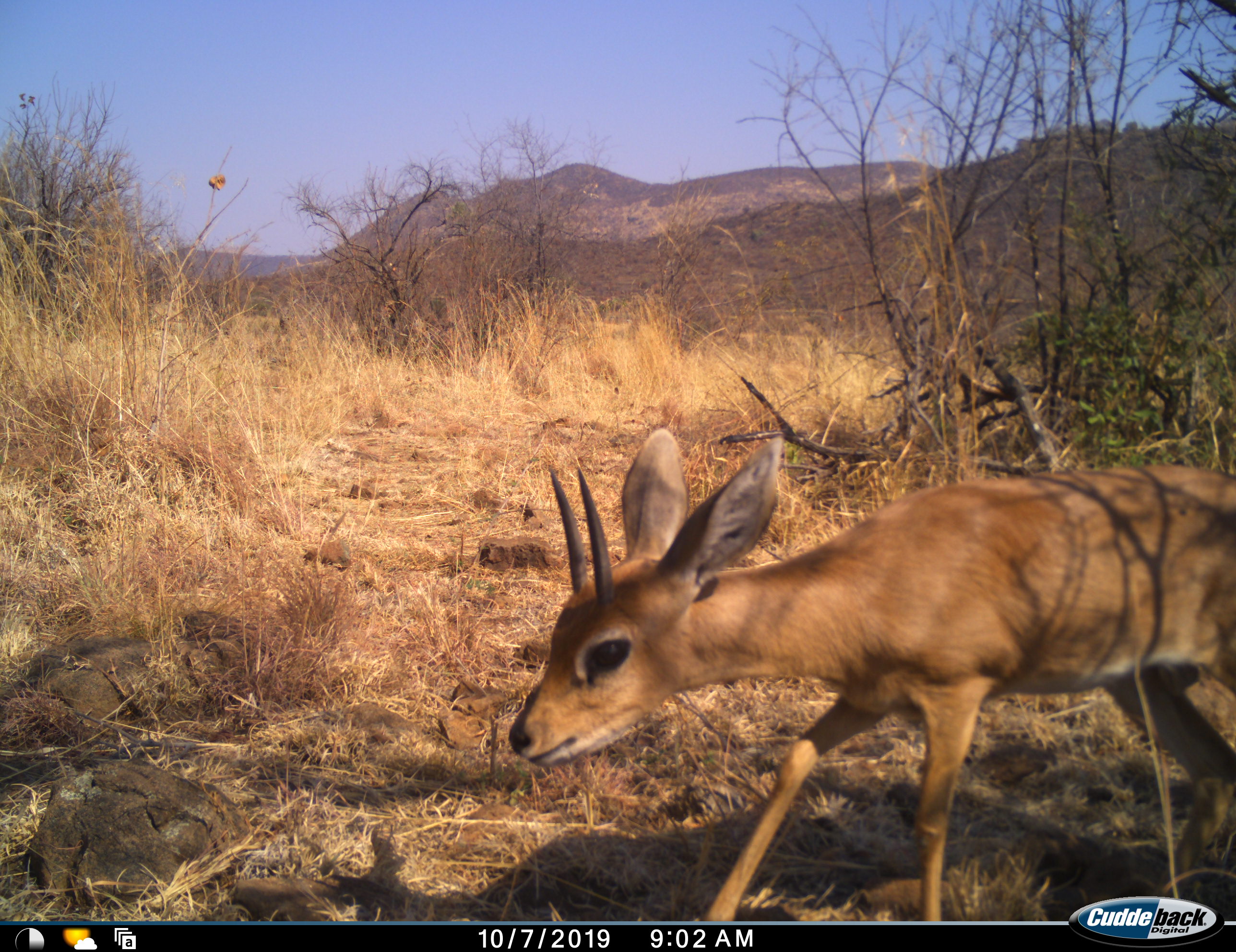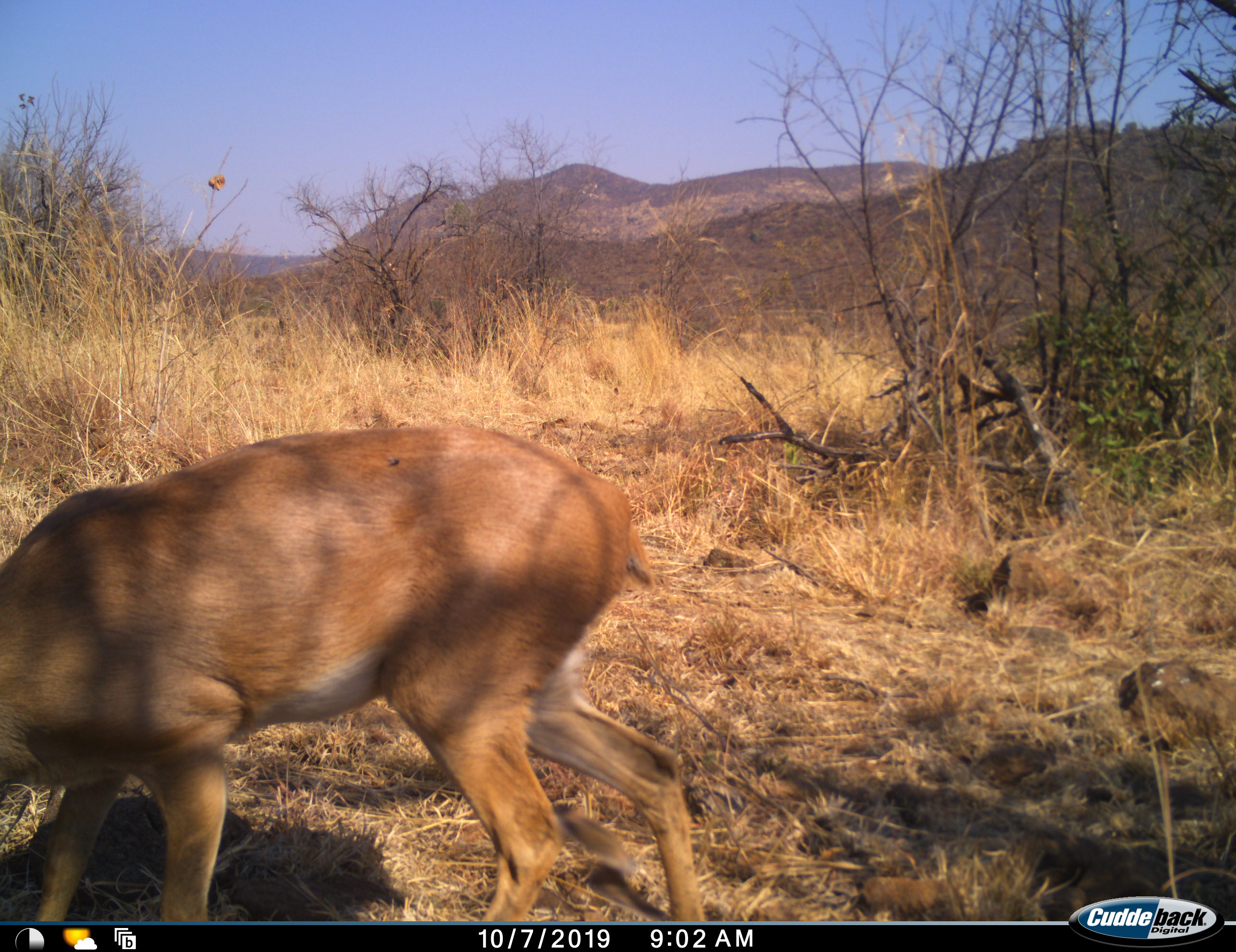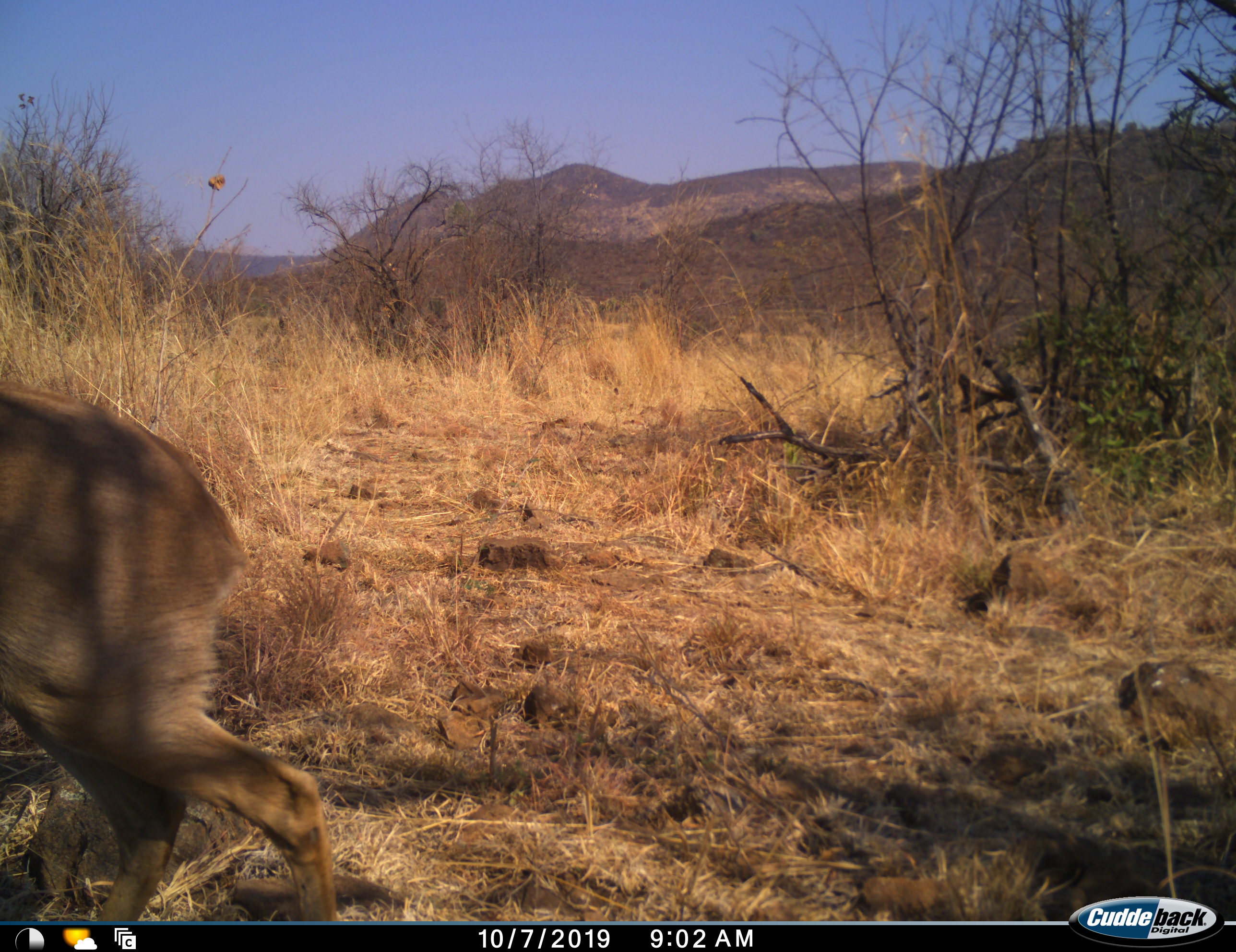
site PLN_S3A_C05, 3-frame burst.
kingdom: Animalia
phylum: Chordata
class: Mammalia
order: Artiodactyla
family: Bovidae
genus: Raphicerus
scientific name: Raphicerus campestris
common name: steenbok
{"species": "steenbok (Raphicerus campestris)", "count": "1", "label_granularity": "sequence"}